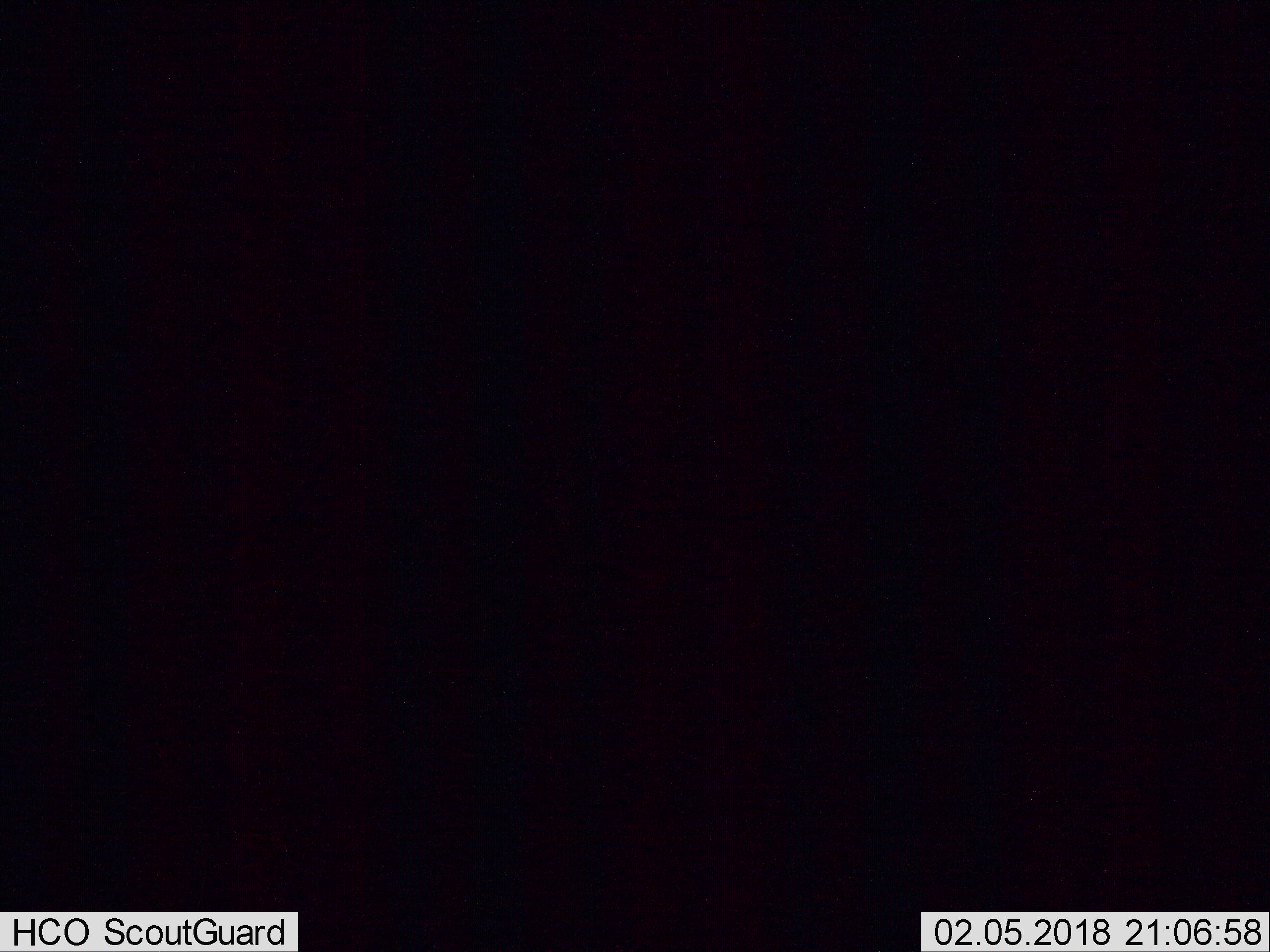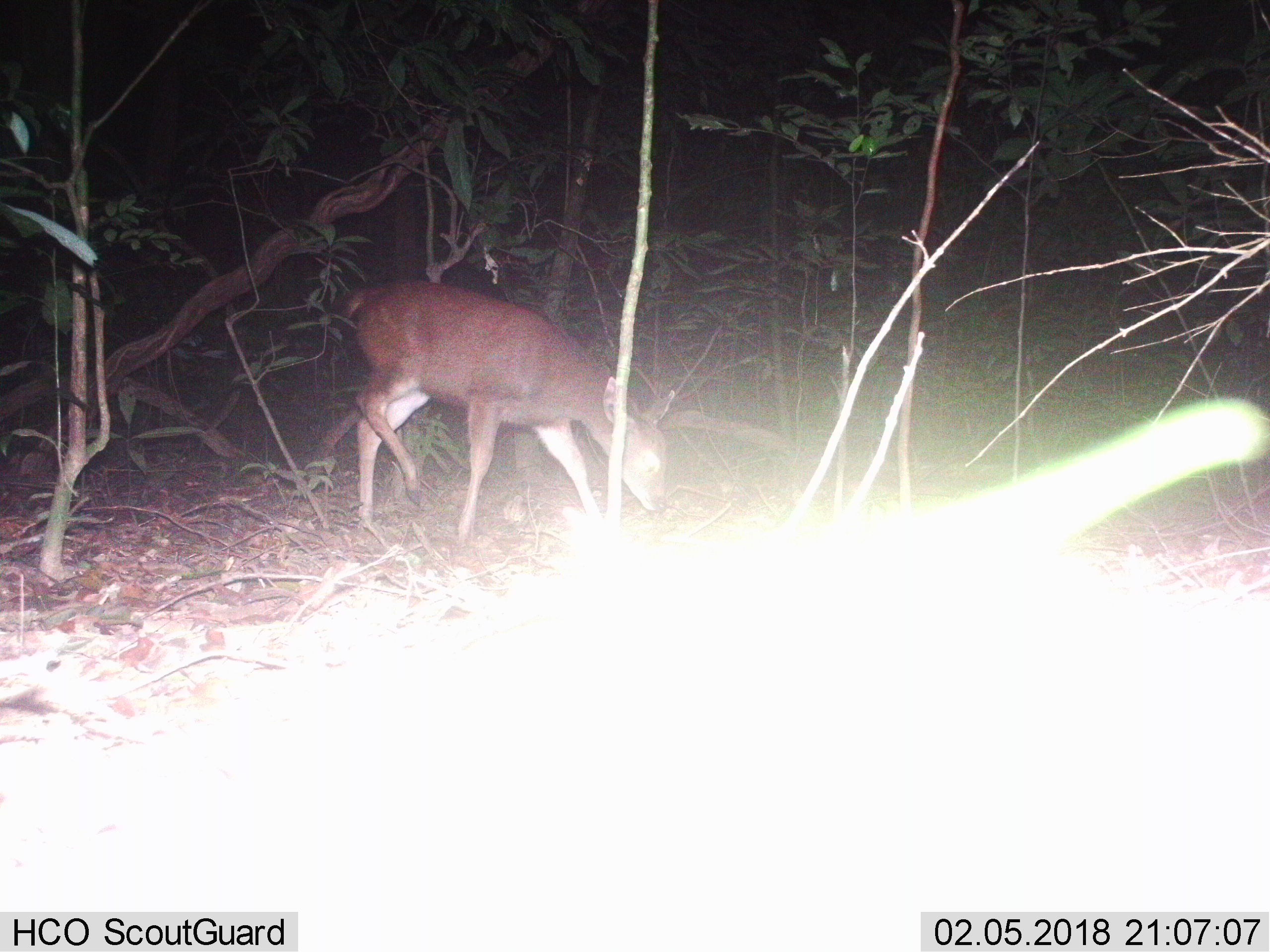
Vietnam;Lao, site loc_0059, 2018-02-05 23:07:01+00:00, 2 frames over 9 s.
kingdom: Animalia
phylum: Chordata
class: Mammalia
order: Artiodactyla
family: Cervidae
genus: Rusa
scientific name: Rusa unicolor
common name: sambar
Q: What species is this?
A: Sambar (Rusa unicolor).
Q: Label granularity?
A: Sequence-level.